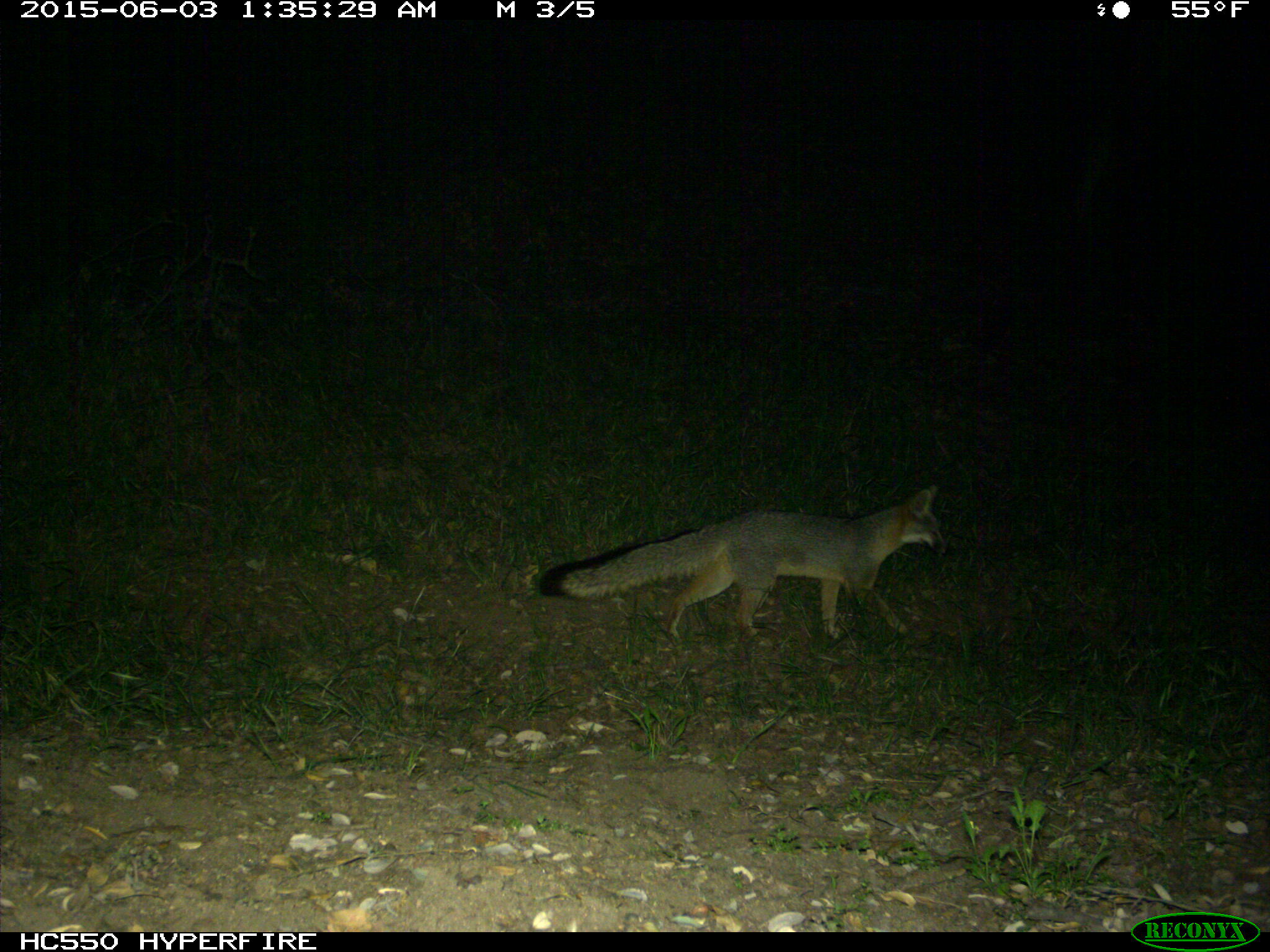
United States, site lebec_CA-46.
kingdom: Animalia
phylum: Chordata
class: Mammalia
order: Carnivora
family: Canidae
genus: Urocyon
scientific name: Urocyon cinereoargenteus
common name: gray fox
Urocyon cinereoargenteus (gray fox).